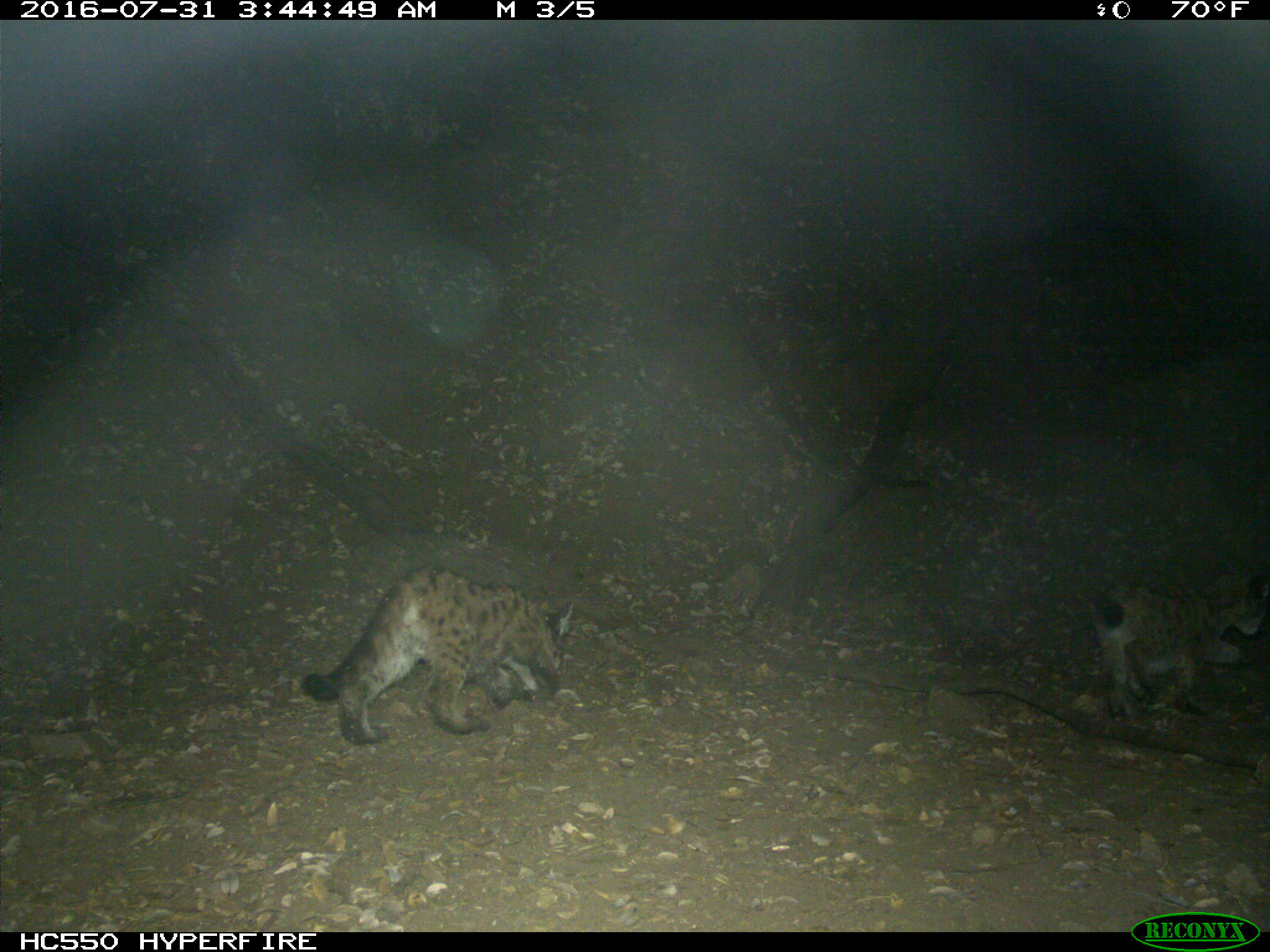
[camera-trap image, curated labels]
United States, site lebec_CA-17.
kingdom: Animalia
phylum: Chordata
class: Mammalia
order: Carnivora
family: Felidae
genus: Puma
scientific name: Puma concolor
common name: mountain lion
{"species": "Puma concolor (mountain lion)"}